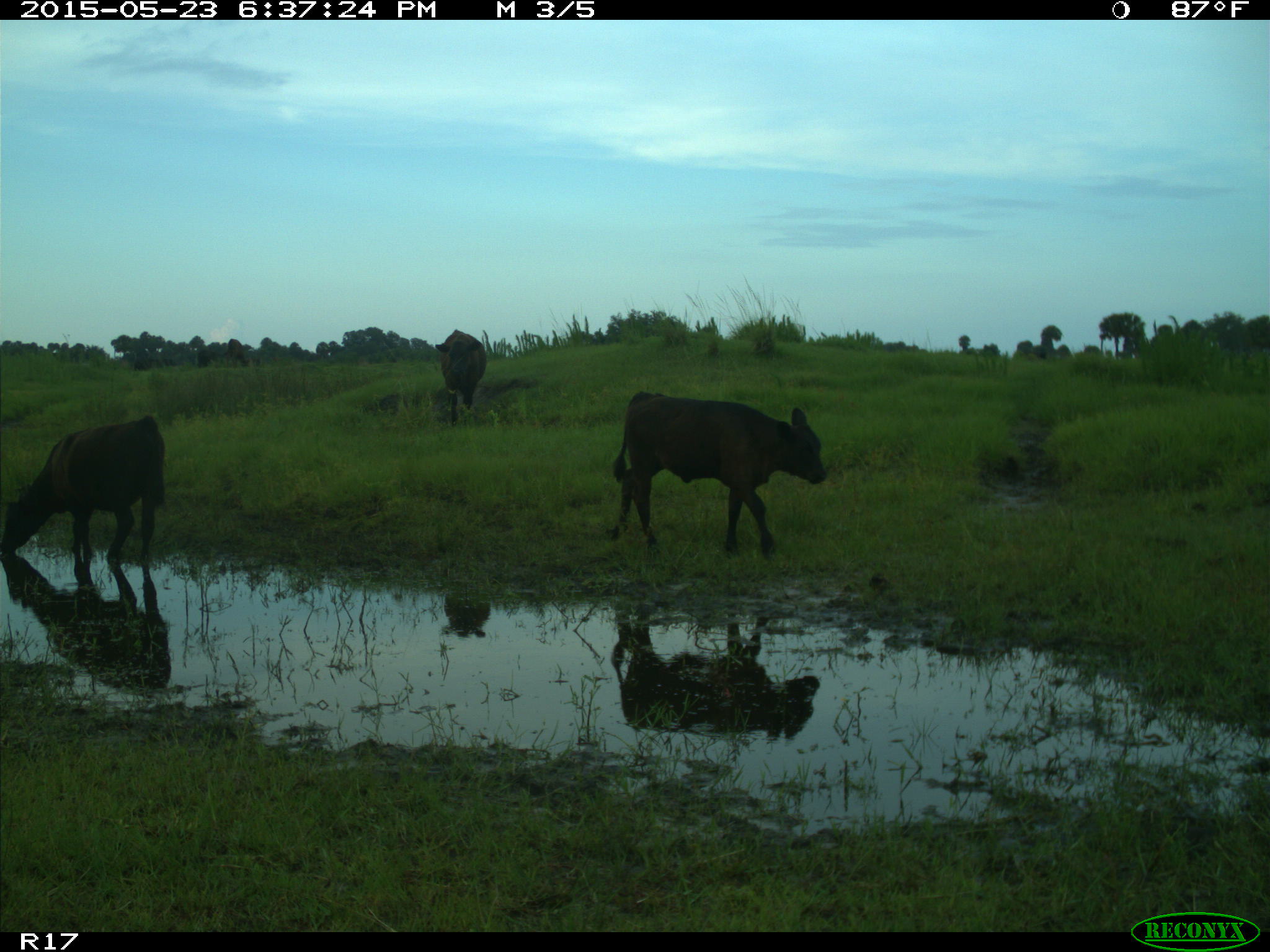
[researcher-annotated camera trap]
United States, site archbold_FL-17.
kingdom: Animalia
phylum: Chordata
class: Mammalia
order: Artiodactyla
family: Bovidae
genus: Bos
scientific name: Bos taurus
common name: domestic cow